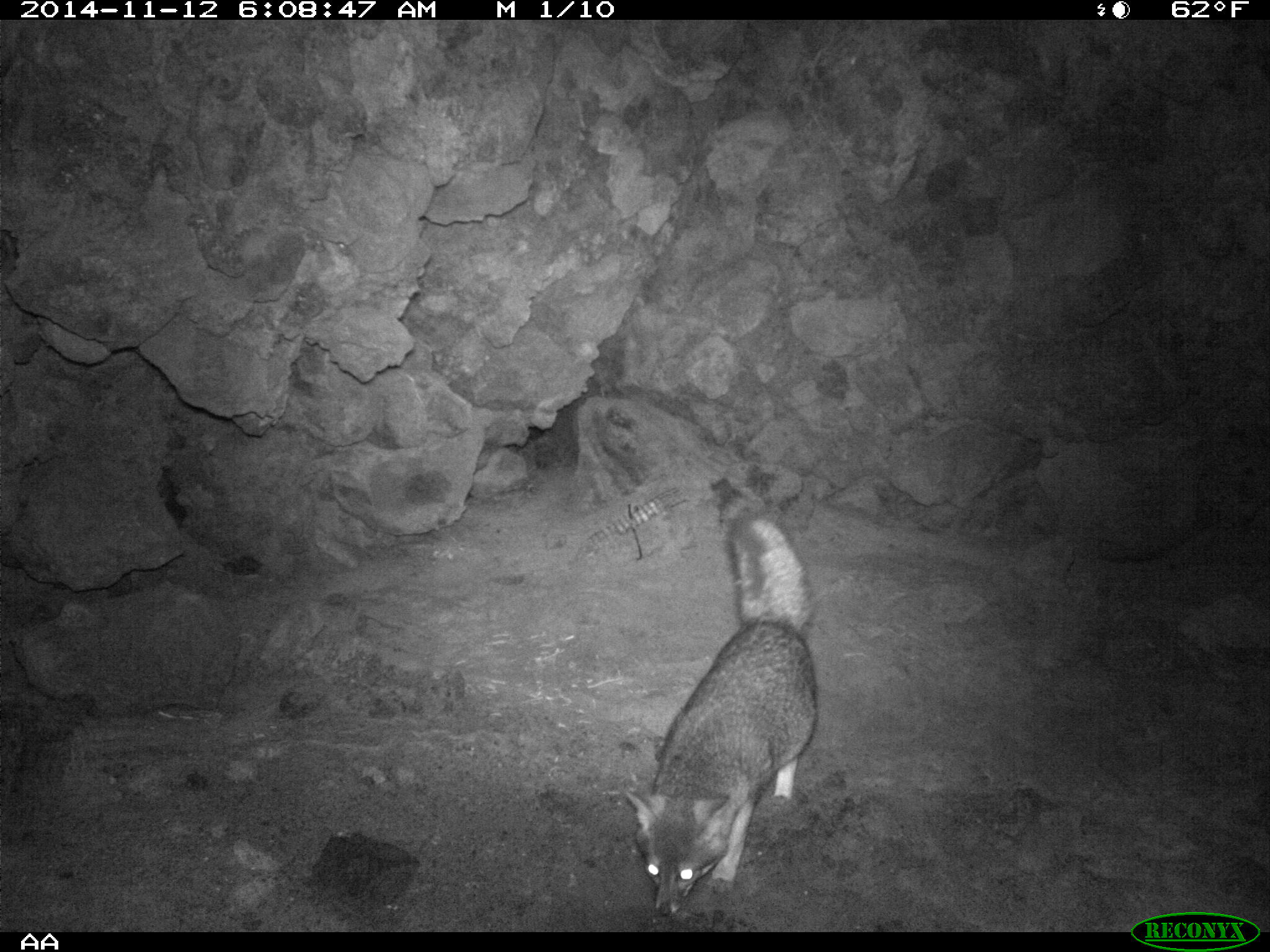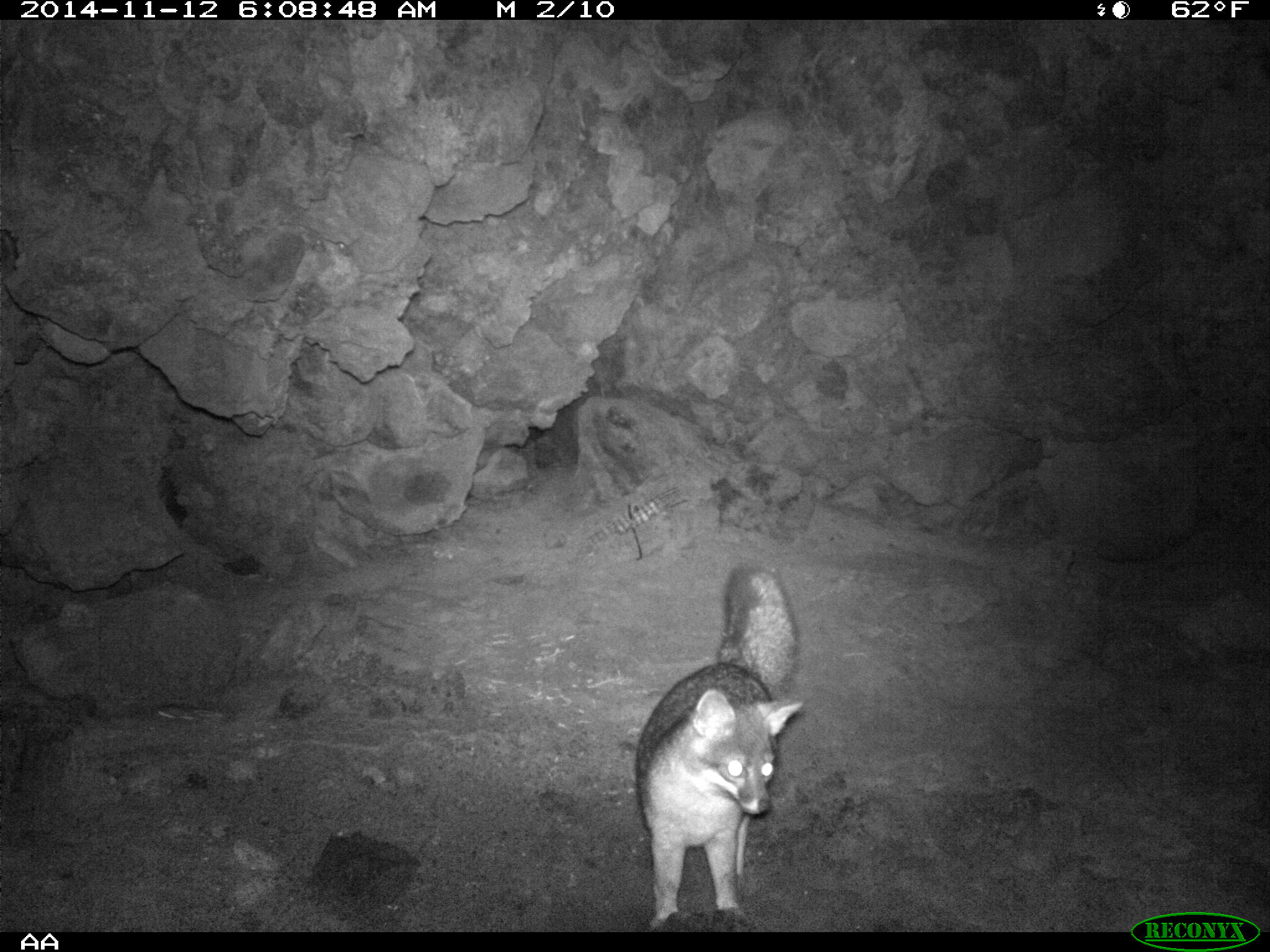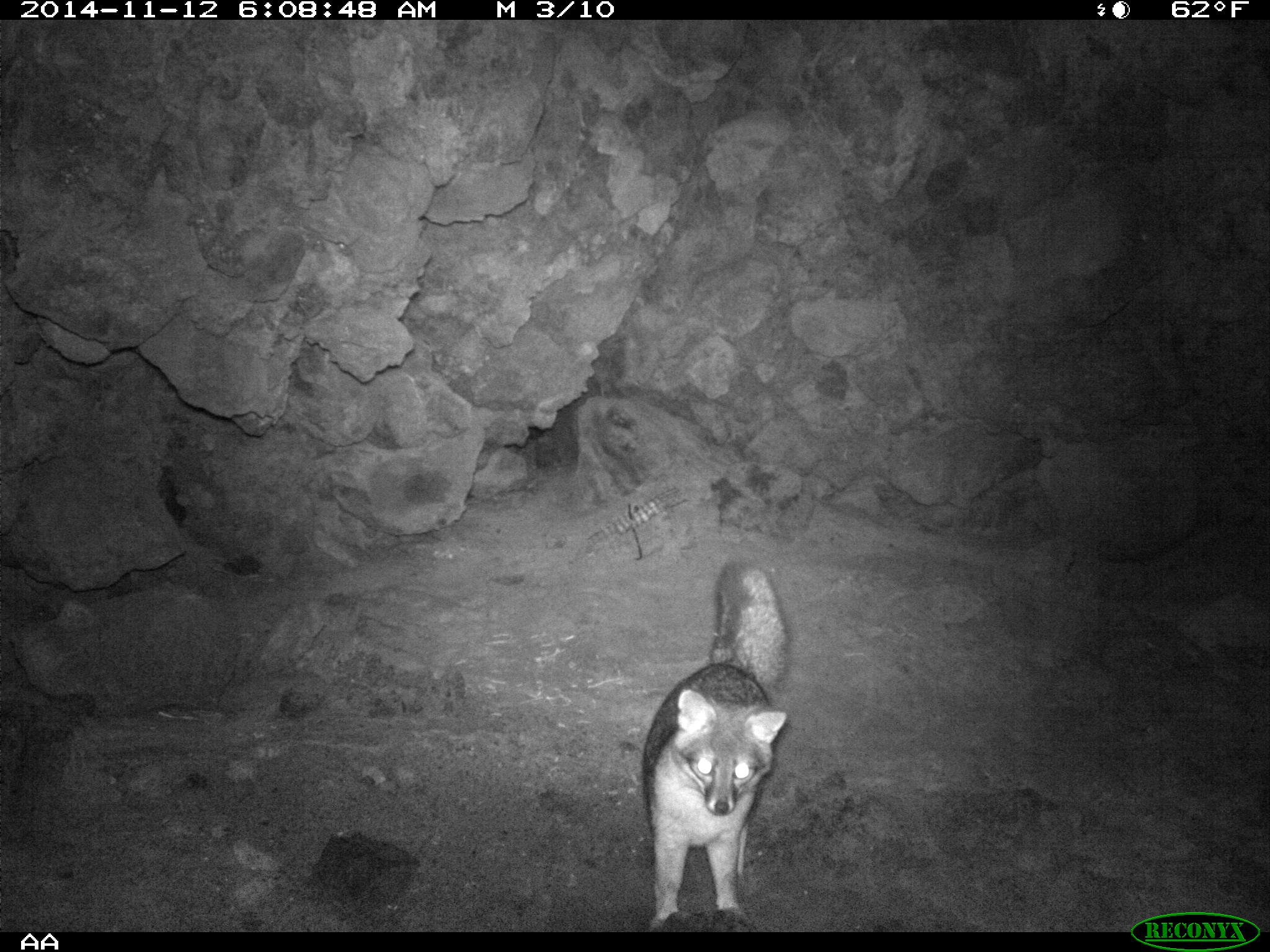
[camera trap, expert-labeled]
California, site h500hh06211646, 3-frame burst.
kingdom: Animalia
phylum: Chordata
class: Mammalia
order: Carnivora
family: Canidae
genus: Urocyon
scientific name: Urocyon littoralis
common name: island fox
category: fox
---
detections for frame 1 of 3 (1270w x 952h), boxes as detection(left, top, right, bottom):
fox: detection(620, 511, 822, 920)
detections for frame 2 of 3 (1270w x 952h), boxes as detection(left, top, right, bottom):
fox: detection(634, 564, 802, 932)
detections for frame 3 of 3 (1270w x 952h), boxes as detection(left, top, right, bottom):
fox: detection(642, 558, 794, 931)